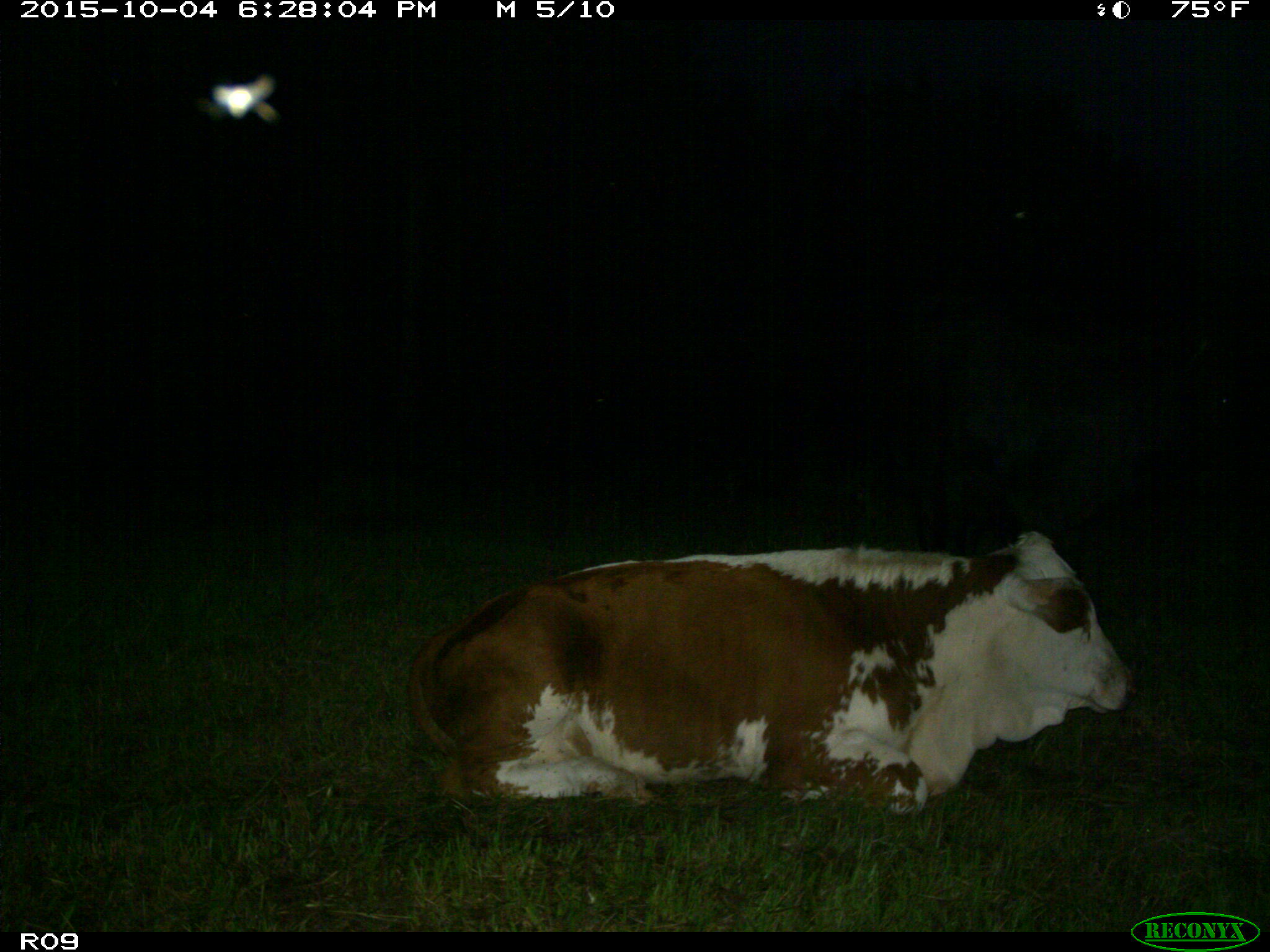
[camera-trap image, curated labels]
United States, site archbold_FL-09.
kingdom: Animalia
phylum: Chordata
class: Mammalia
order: Artiodactyla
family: Bovidae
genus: Bos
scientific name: Bos taurus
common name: domestic cow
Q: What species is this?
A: Bos taurus (domestic cow).